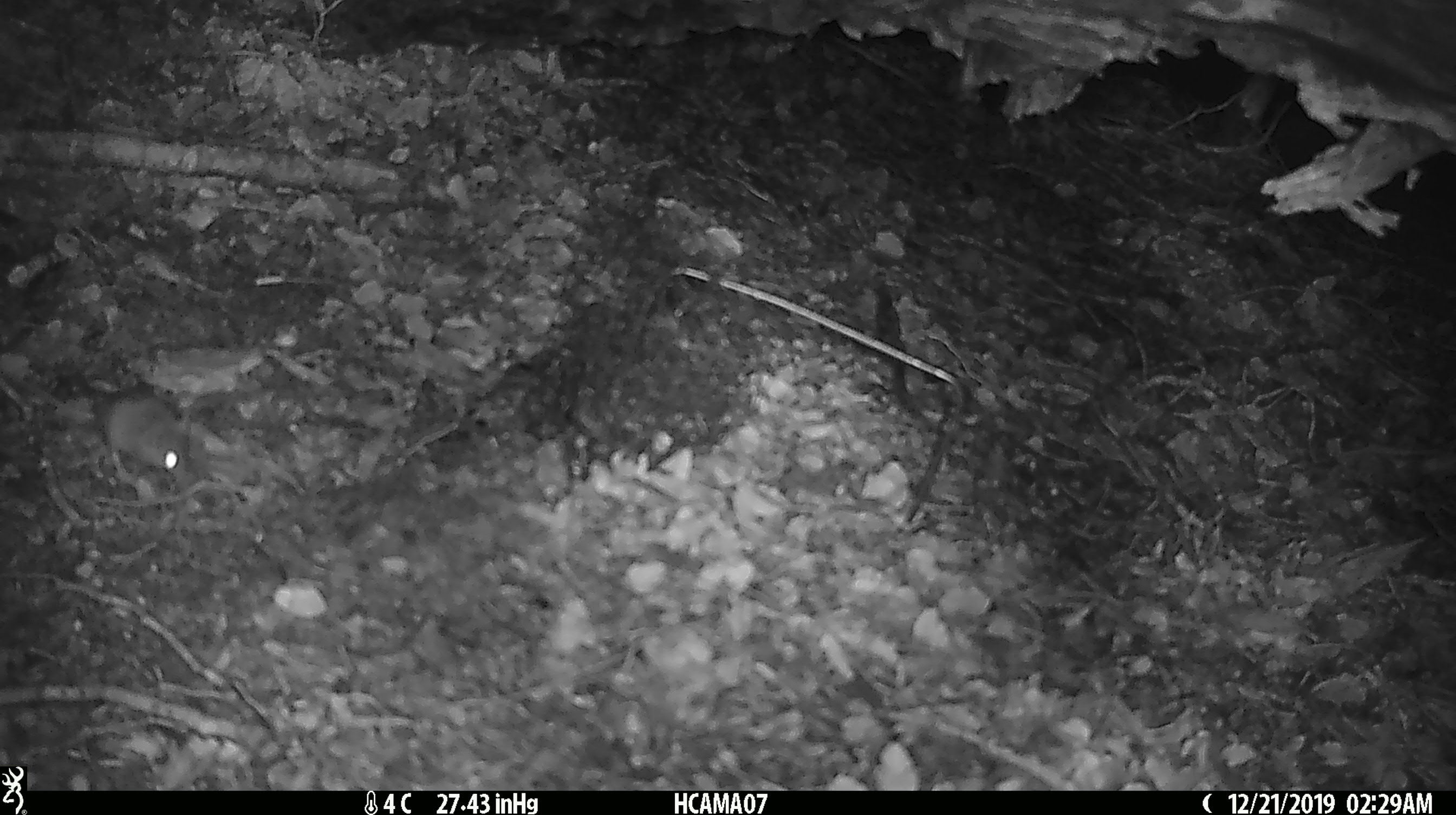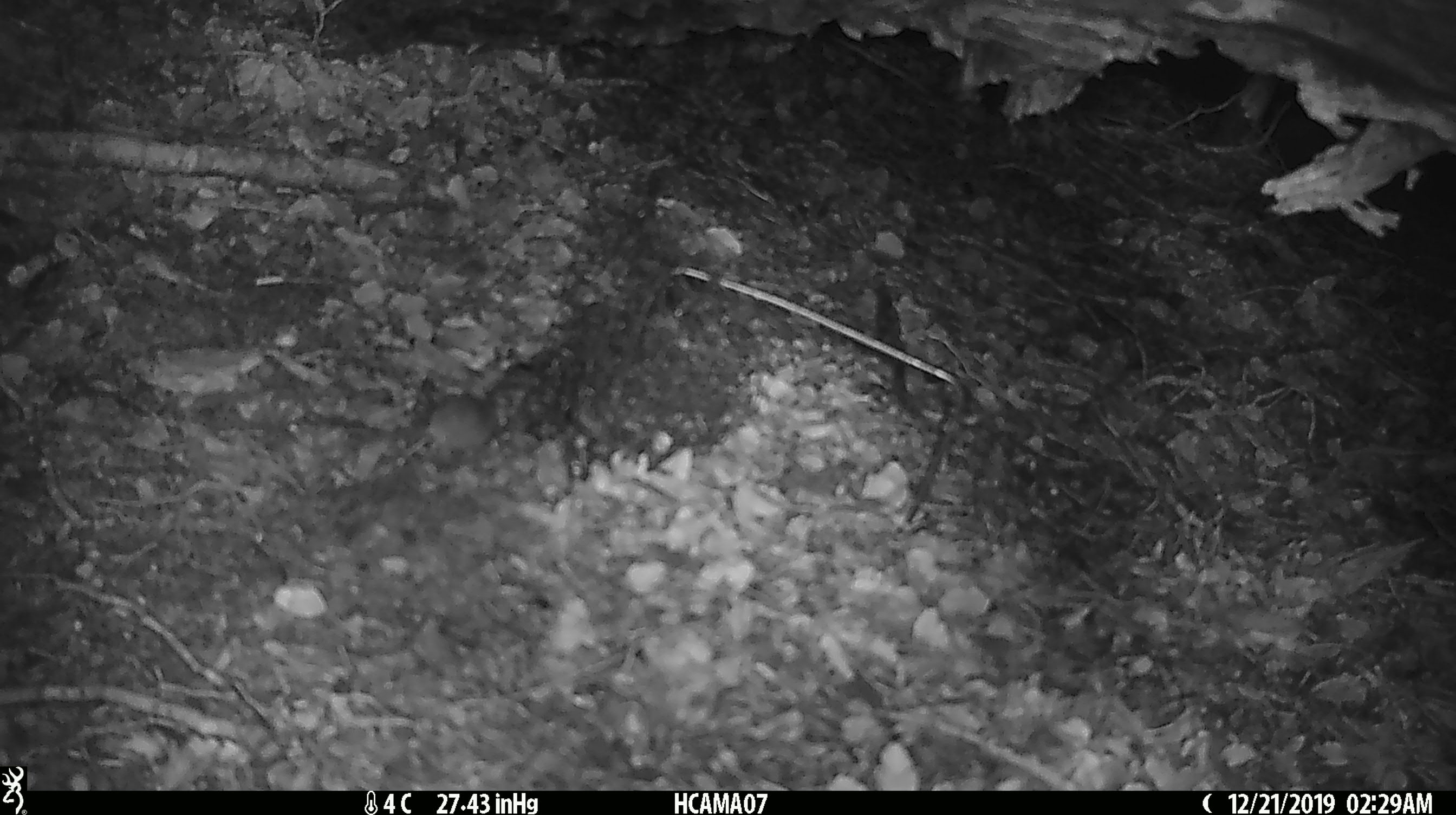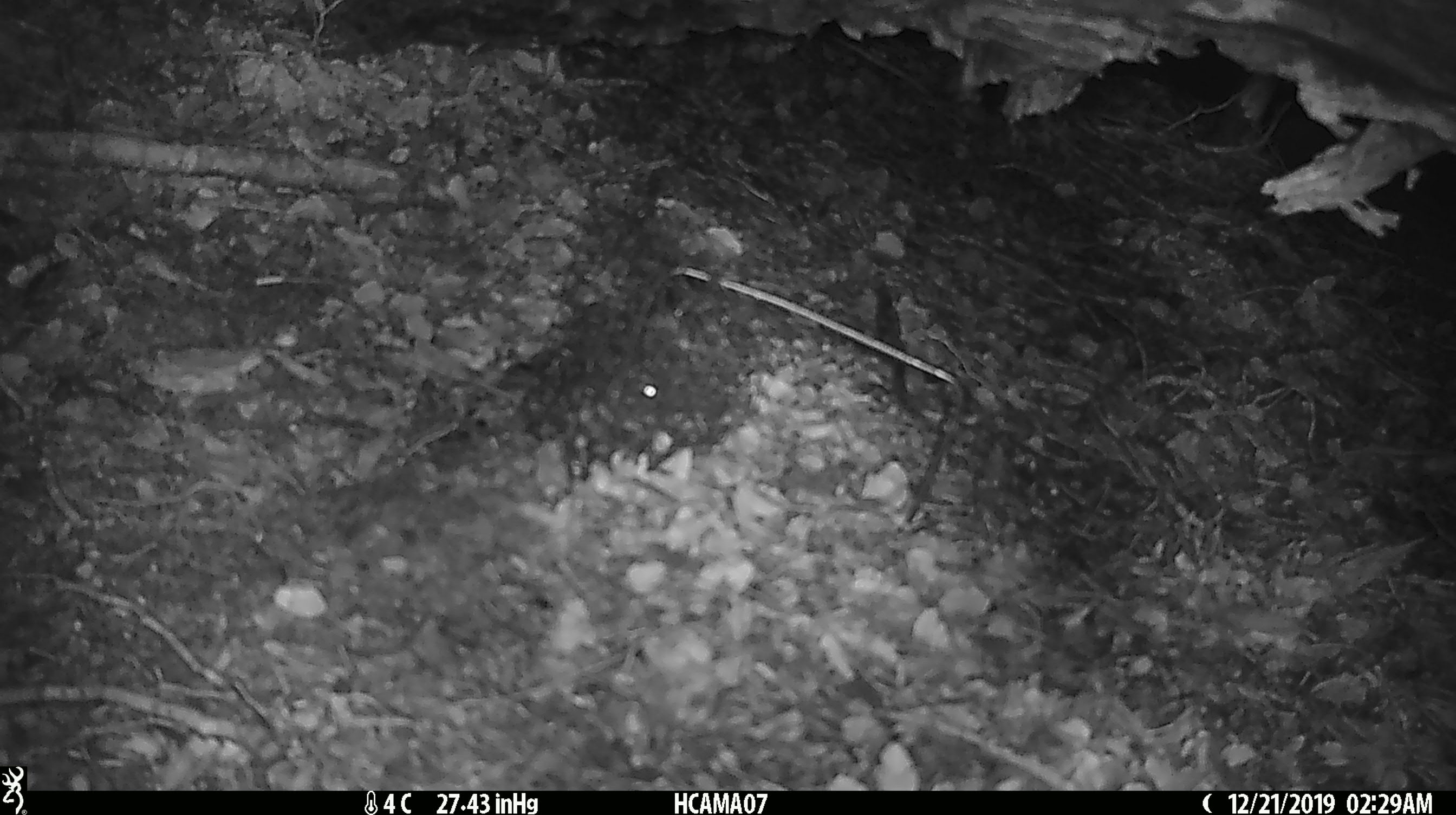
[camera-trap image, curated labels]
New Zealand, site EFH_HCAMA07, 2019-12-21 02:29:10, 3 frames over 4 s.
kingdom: Animalia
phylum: Chordata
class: Mammalia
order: Rodentia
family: Muridae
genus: Mus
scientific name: Mus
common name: mouse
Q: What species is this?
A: Mouse (Mus).